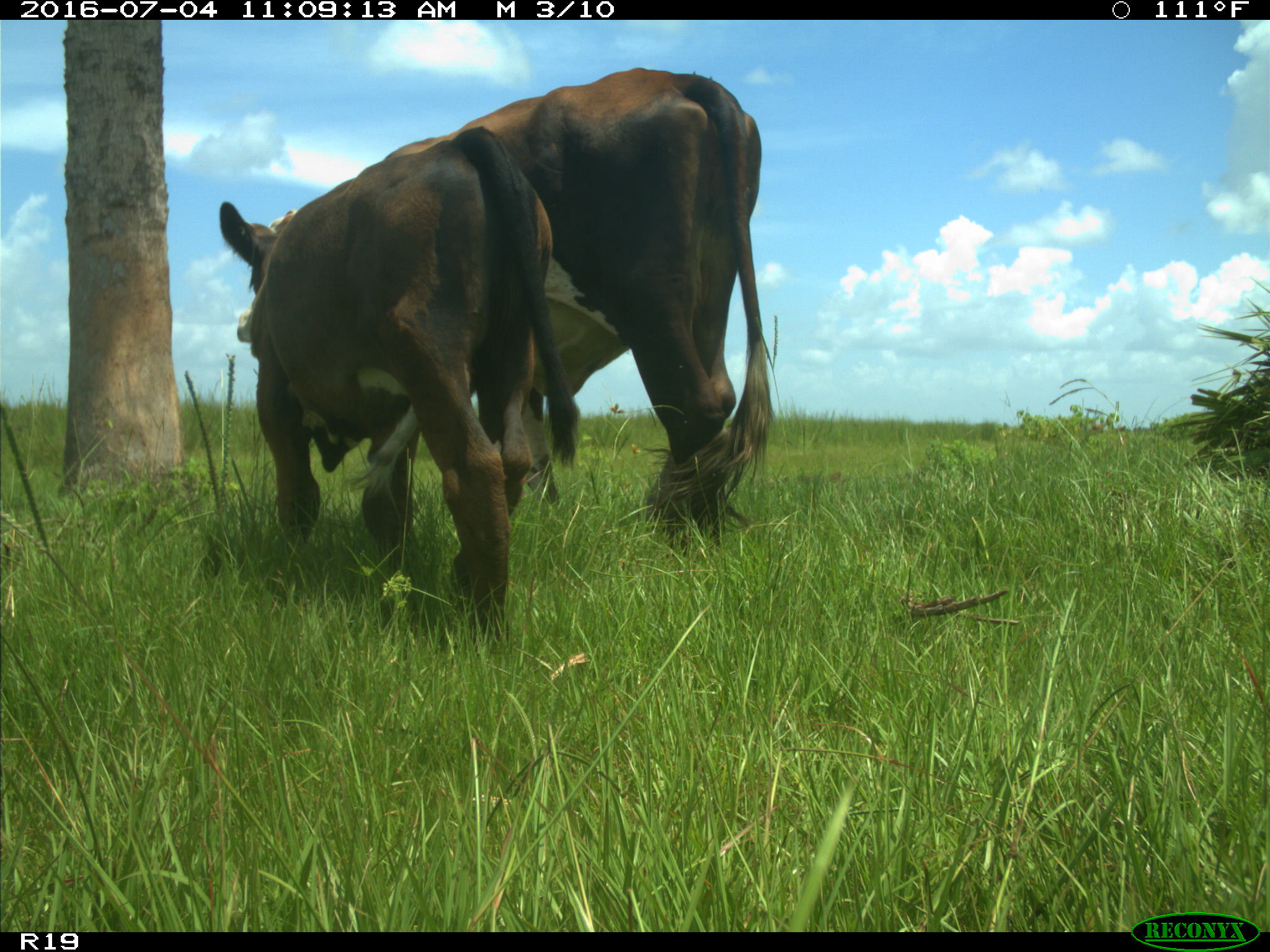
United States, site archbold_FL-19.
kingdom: Animalia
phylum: Chordata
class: Mammalia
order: Artiodactyla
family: Bovidae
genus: Bos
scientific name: Bos taurus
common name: domestic cow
Bos taurus (domestic cow).